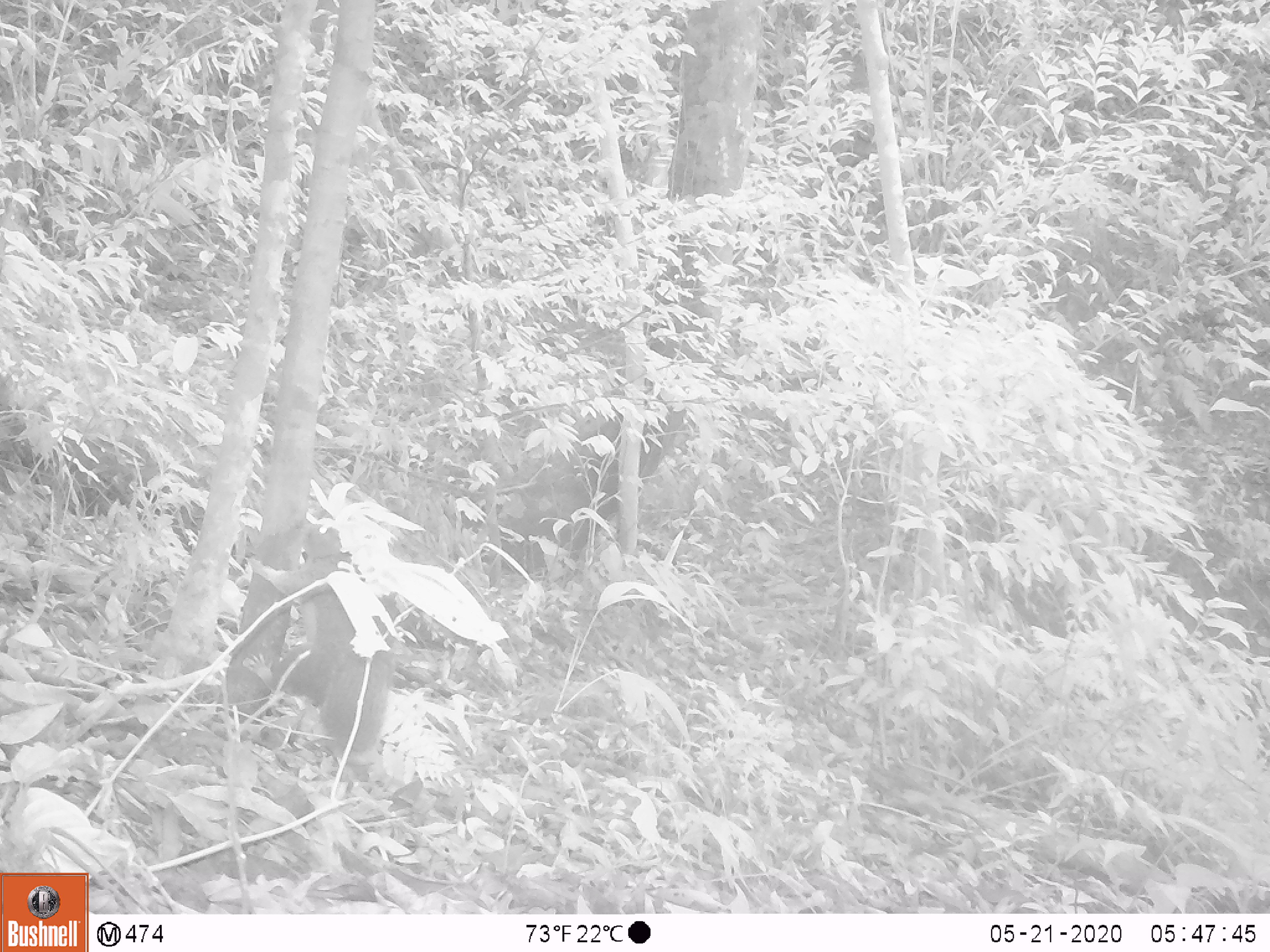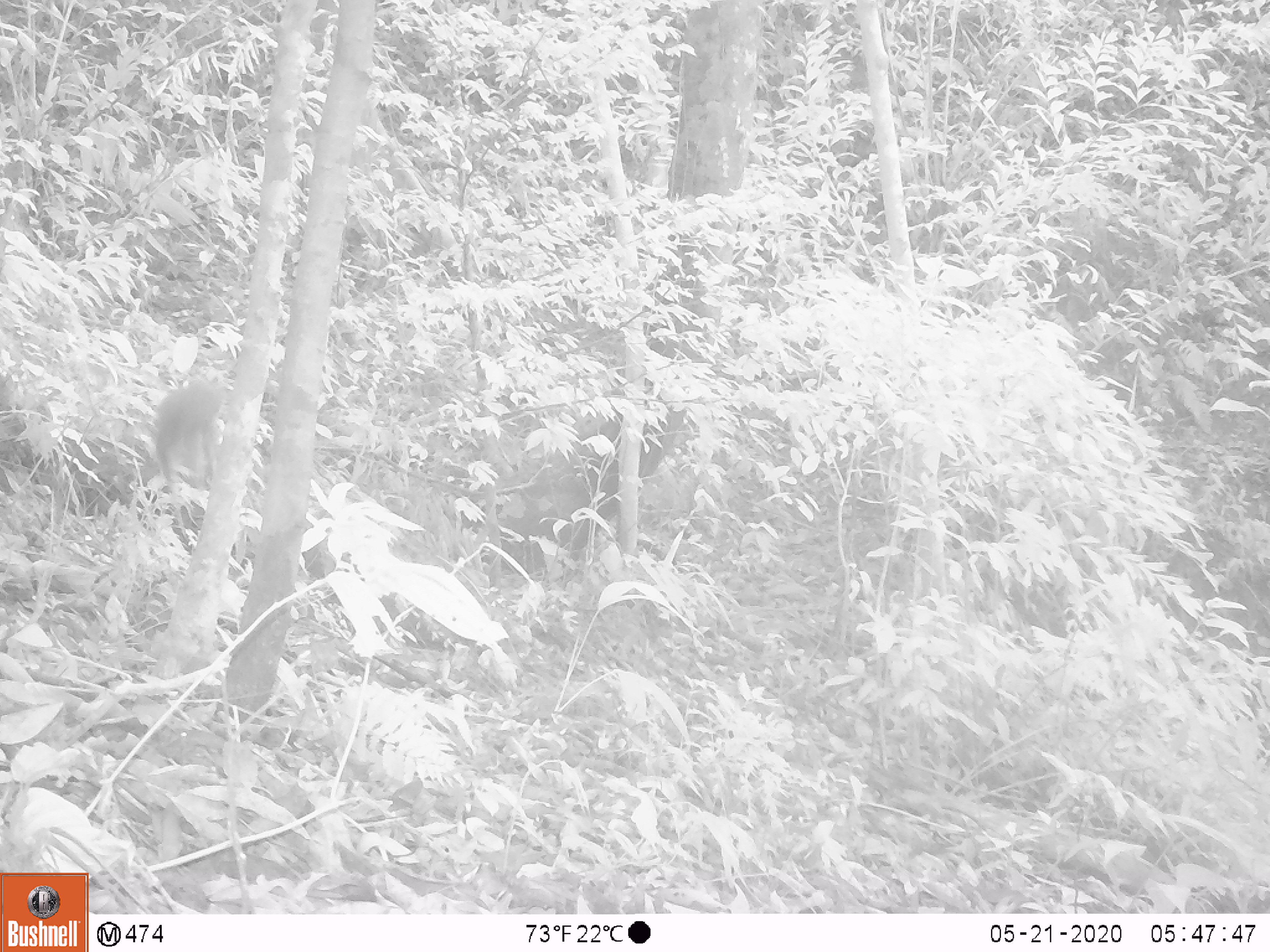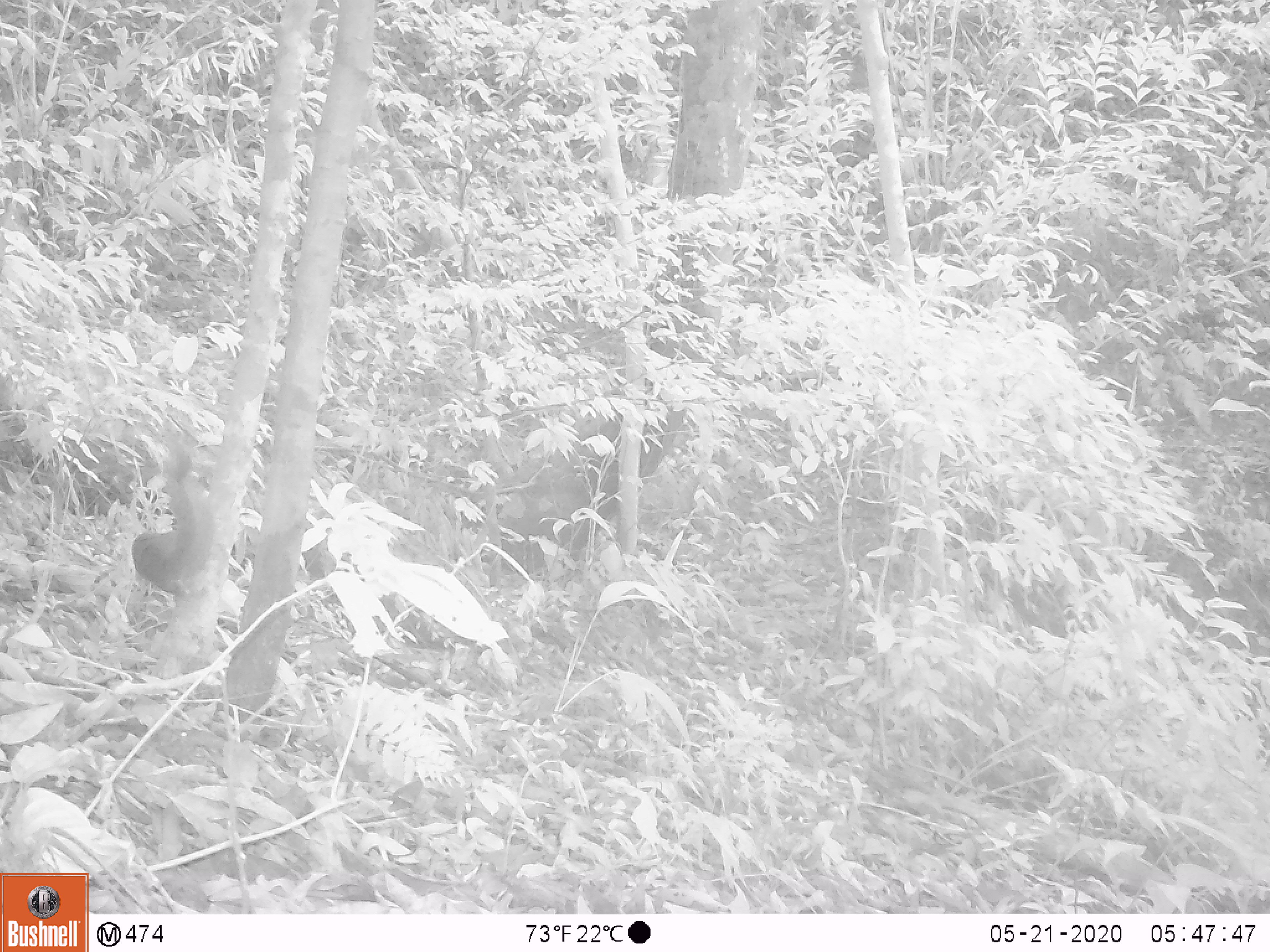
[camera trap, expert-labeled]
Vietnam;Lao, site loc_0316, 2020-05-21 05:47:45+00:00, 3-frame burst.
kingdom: Animalia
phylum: Chordata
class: Mammalia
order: Rodentia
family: Sciuridae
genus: Callosciurus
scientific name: Callosciurus erythraeus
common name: pallas's squirrel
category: pallass squirrel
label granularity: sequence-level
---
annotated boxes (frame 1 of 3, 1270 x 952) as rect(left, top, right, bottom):
pallass squirrel: rect(249, 519, 398, 758)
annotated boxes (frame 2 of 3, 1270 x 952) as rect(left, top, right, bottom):
pallass squirrel: rect(152, 368, 223, 510)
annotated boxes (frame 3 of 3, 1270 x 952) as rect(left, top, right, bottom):
pallass squirrel: rect(128, 444, 218, 596)